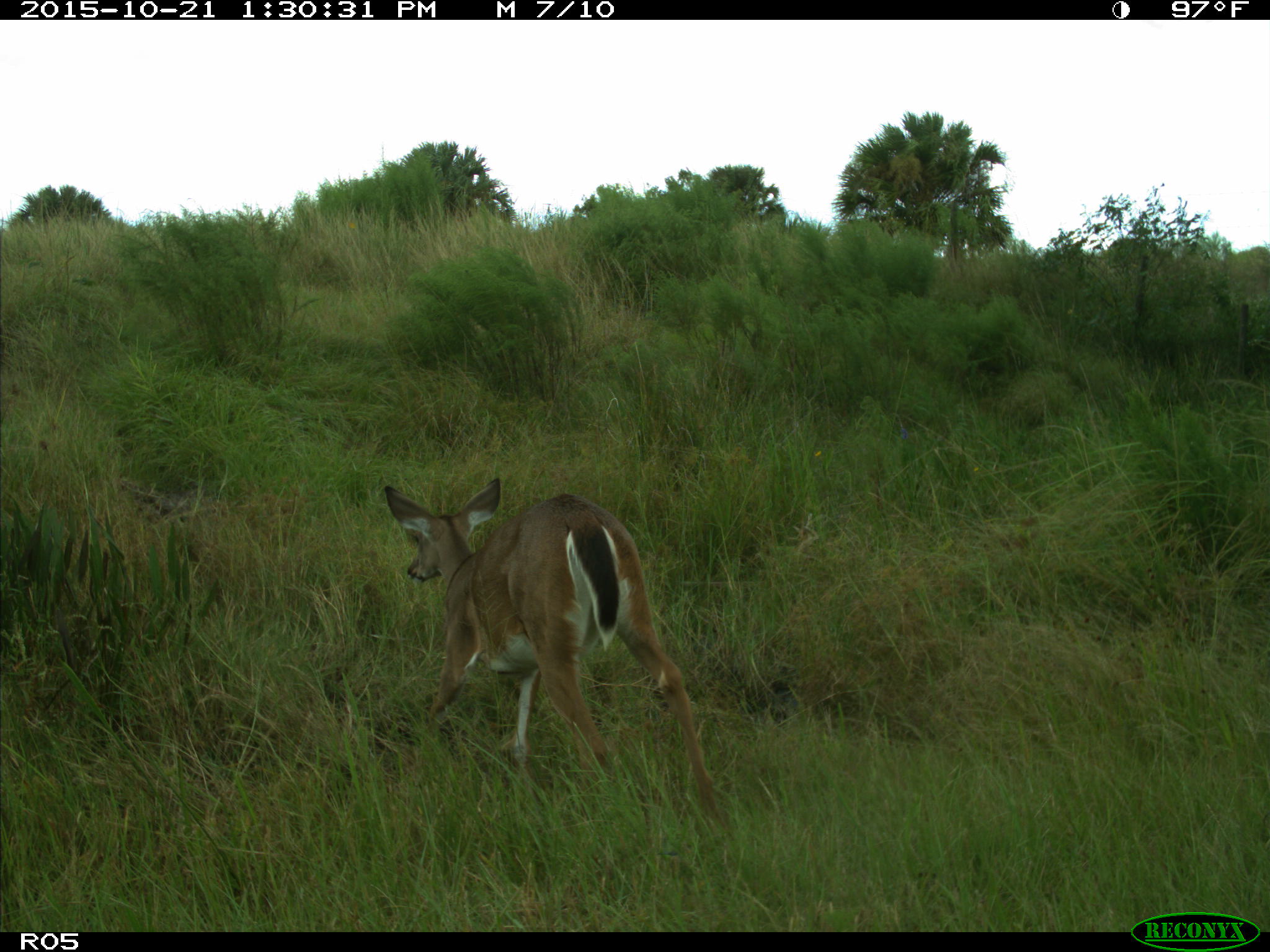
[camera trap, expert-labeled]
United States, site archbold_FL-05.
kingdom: Animalia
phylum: Chordata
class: Mammalia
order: Artiodactyla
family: Cervidae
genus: Odocoileus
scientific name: Odocoileus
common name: deer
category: unidentified deer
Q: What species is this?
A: Unidentified deer (deer) (Odocoileus).